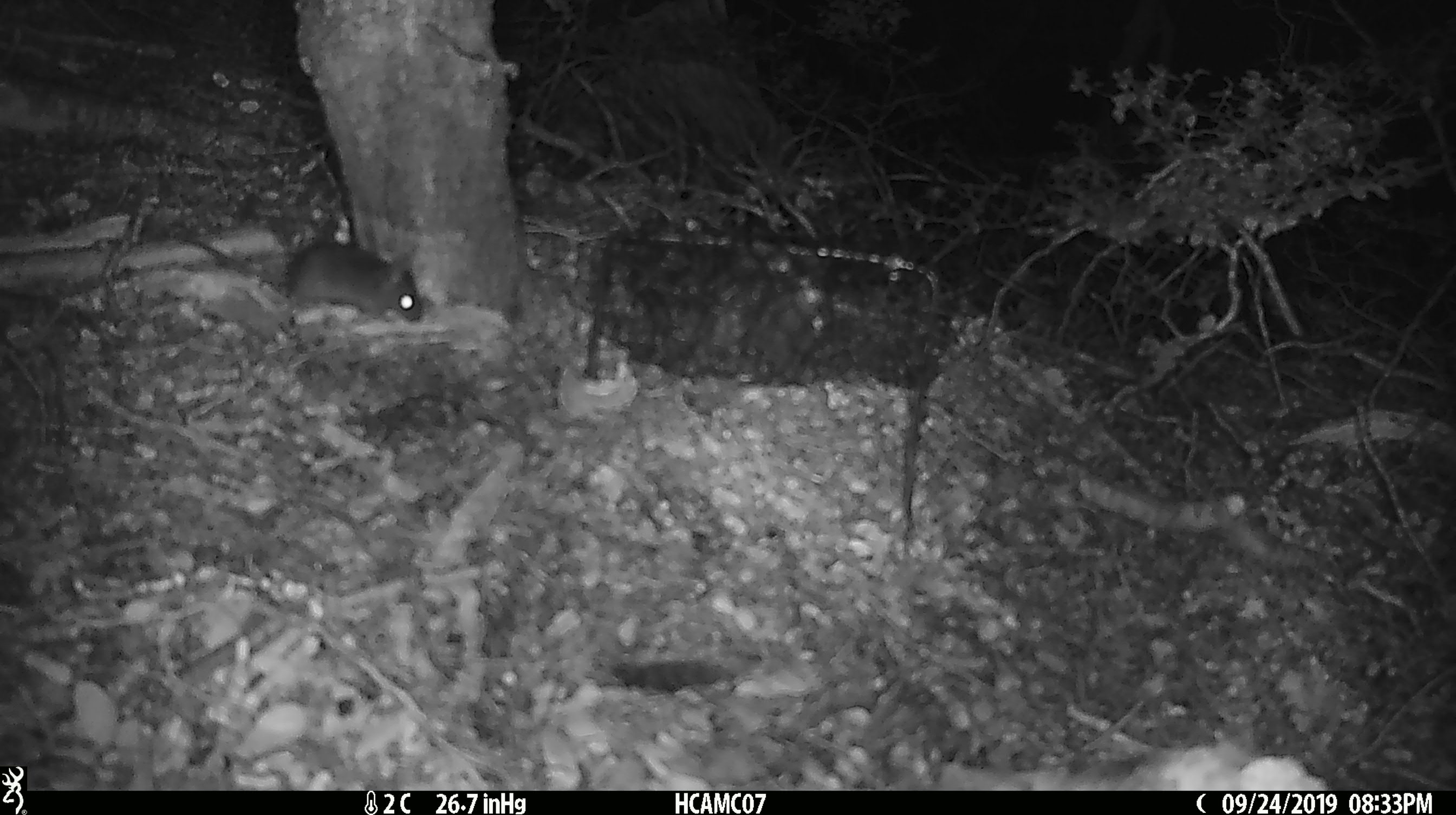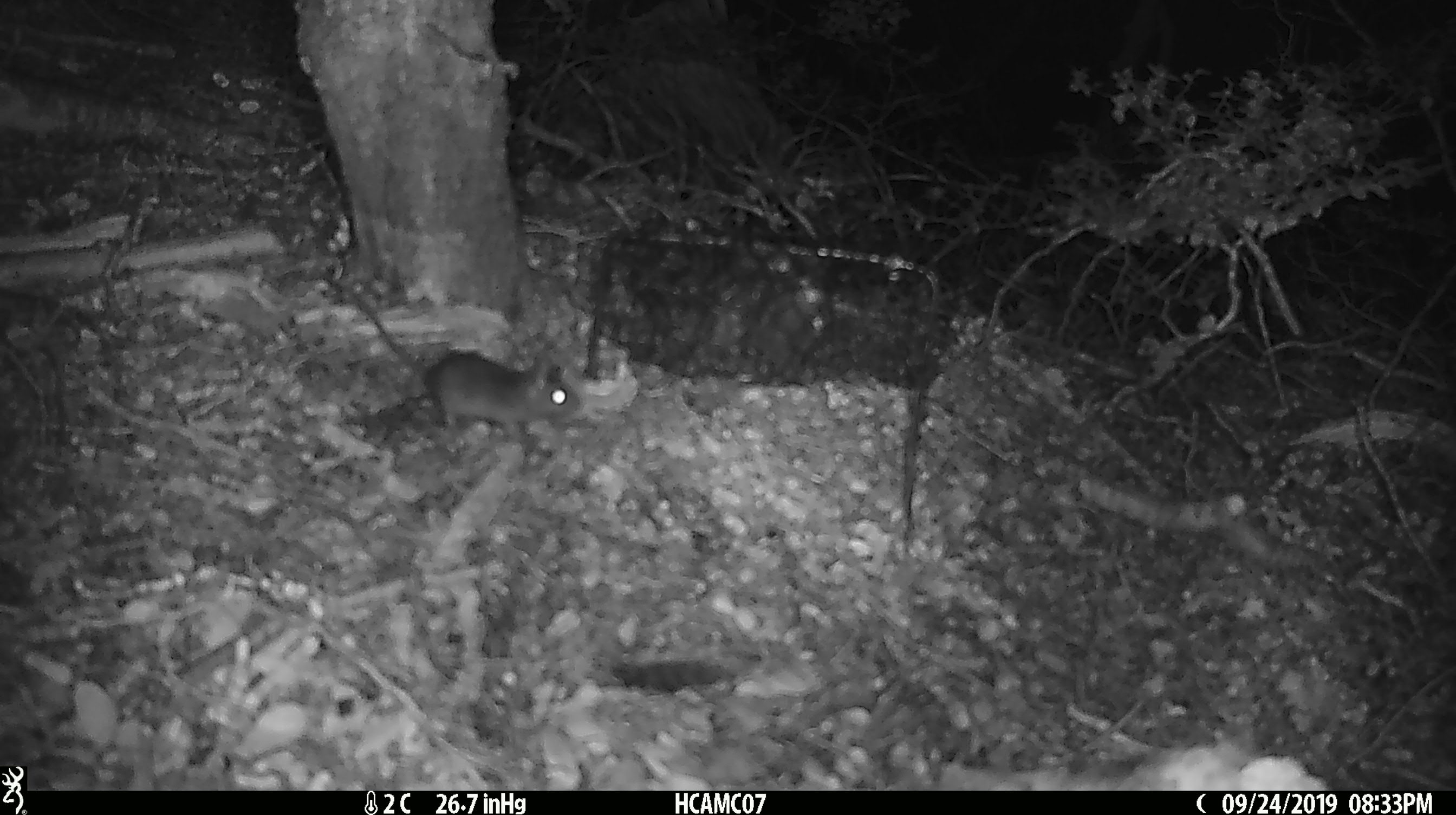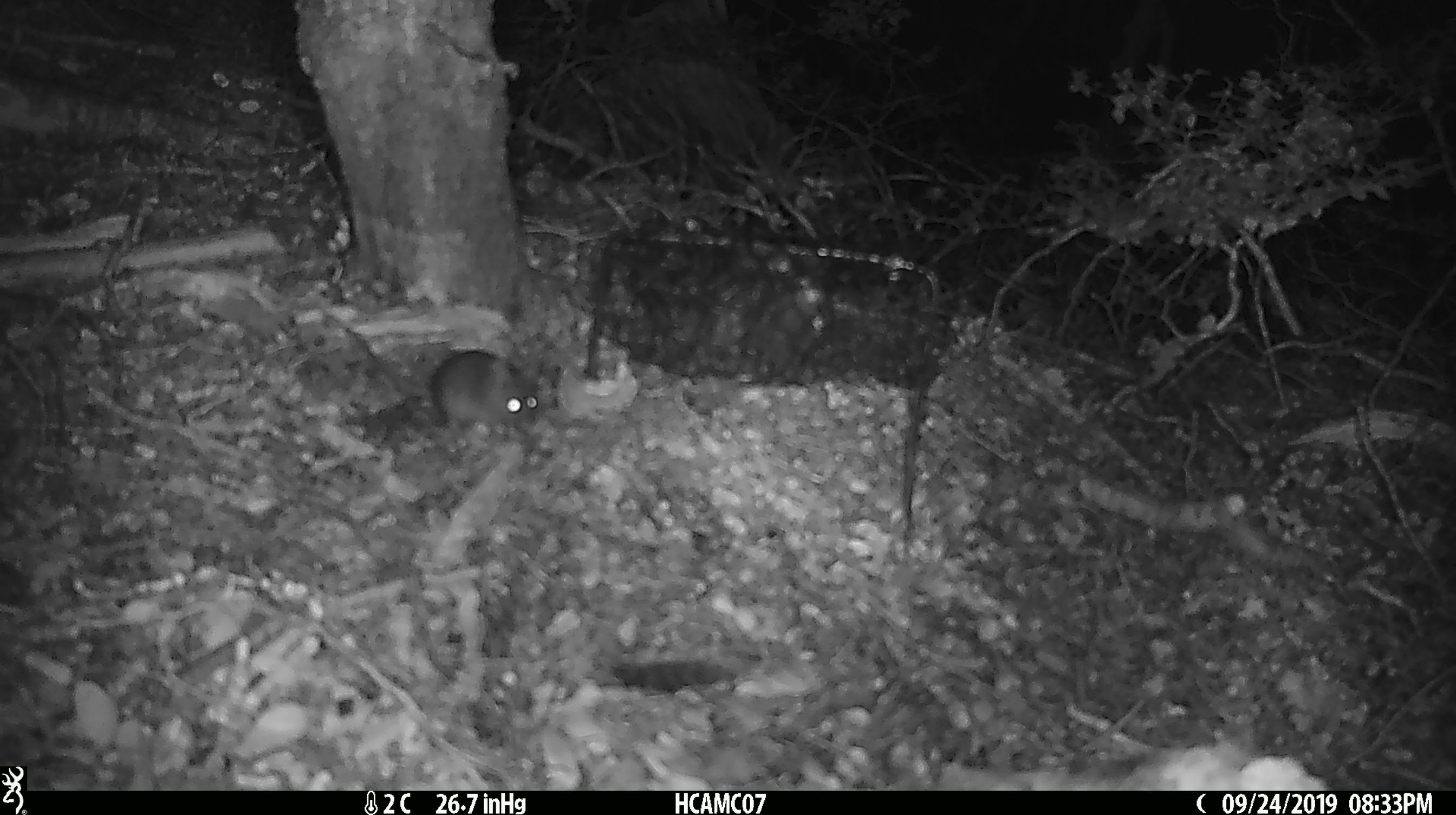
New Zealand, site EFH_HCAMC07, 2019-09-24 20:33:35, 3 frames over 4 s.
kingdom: Animalia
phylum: Chordata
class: Mammalia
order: Rodentia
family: Muridae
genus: Mus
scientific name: Mus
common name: mouse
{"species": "mouse (Mus)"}